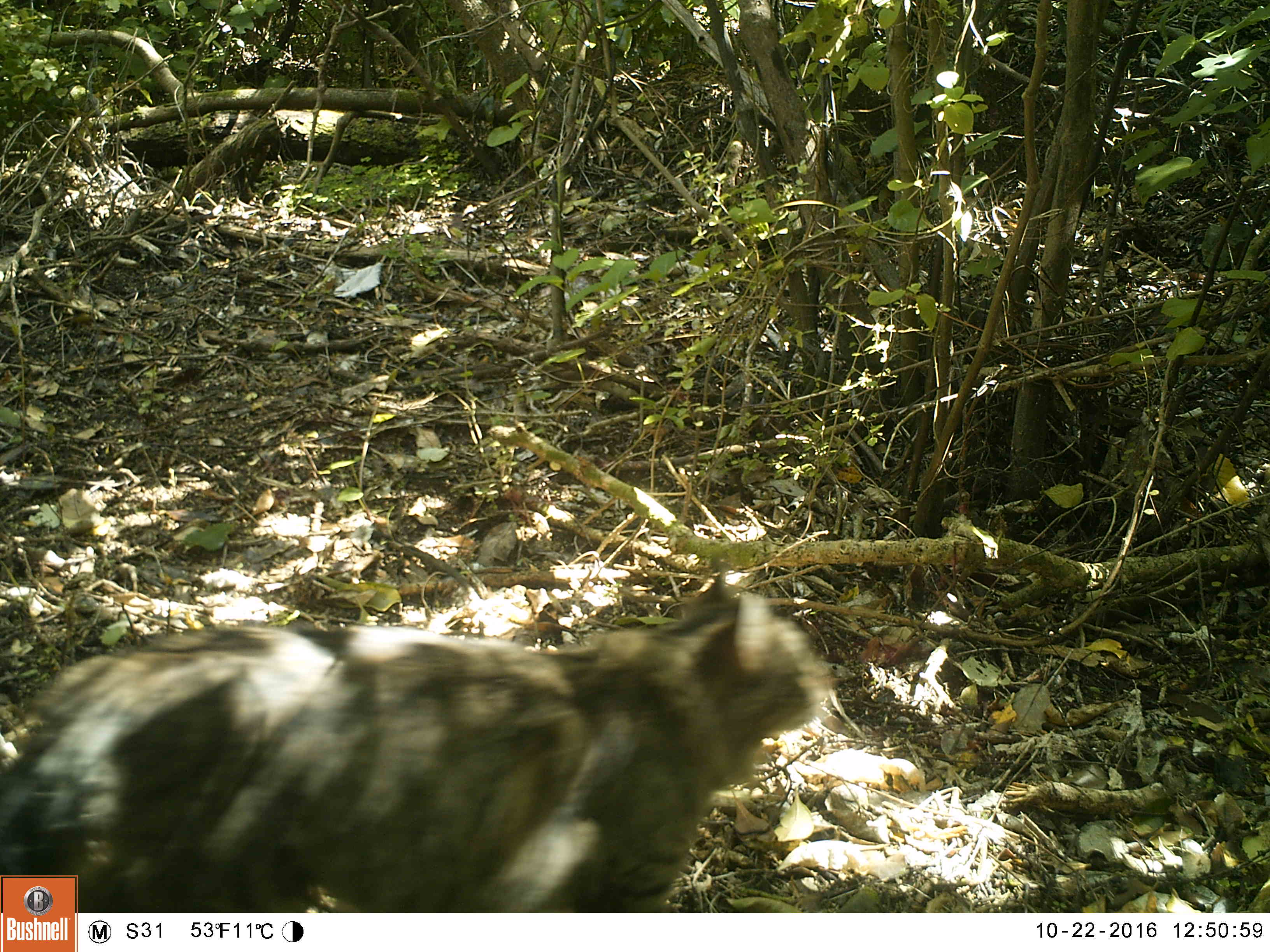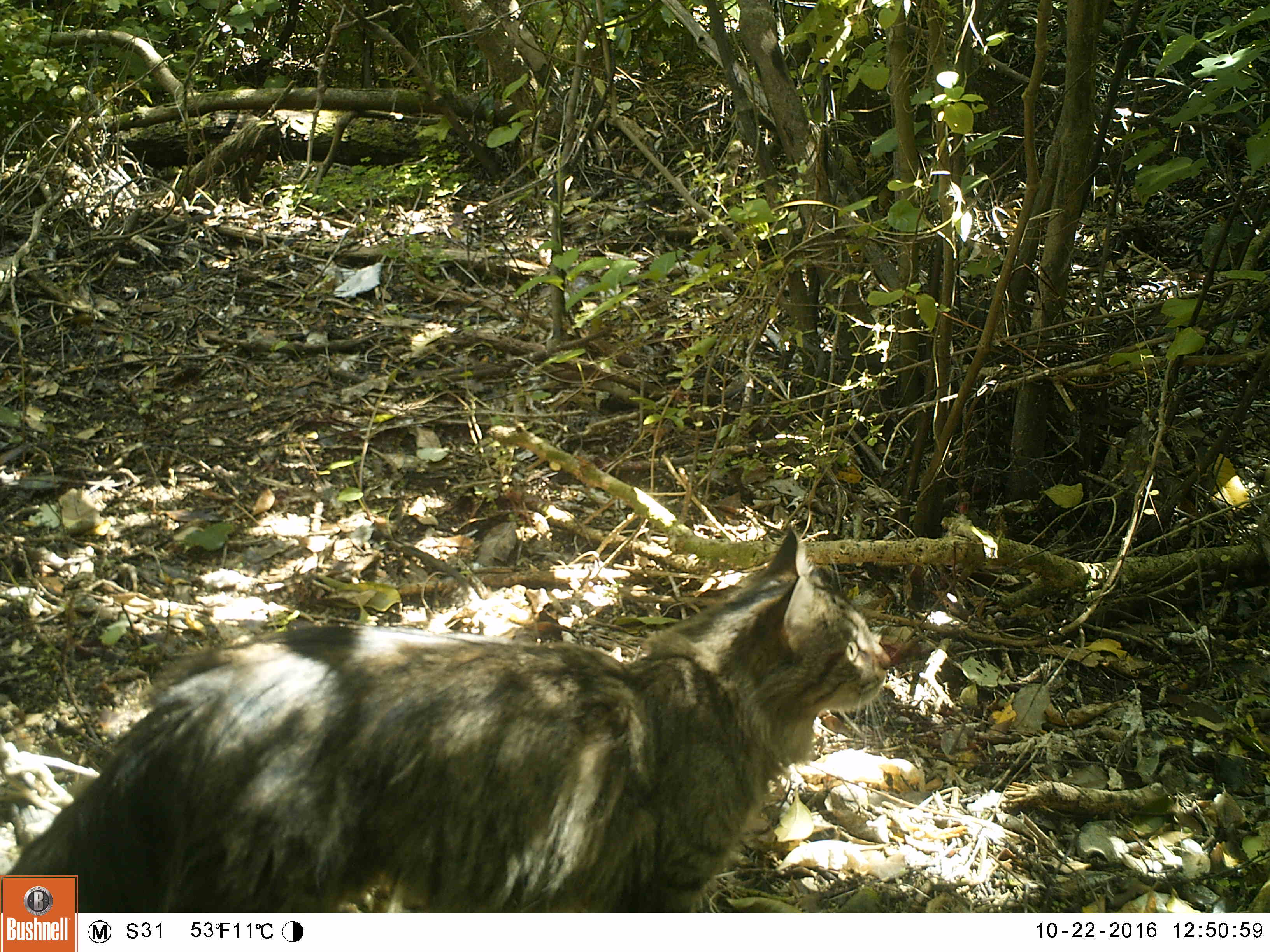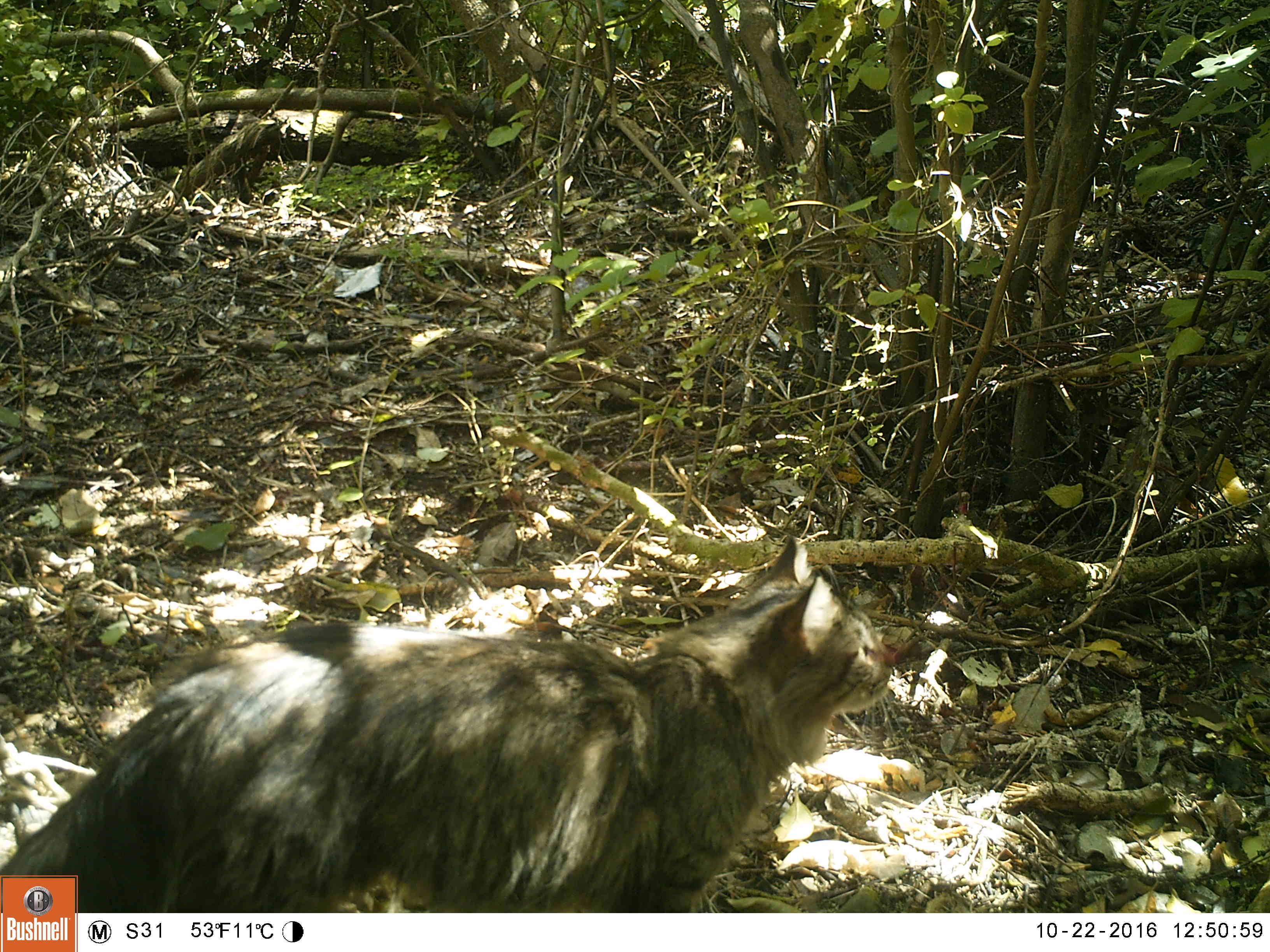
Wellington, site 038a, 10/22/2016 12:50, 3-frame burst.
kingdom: Animalia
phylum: Chordata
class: Mammalia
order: Carnivora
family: Felidae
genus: Felis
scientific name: Felis catus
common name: cat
Cat (Felis catus).